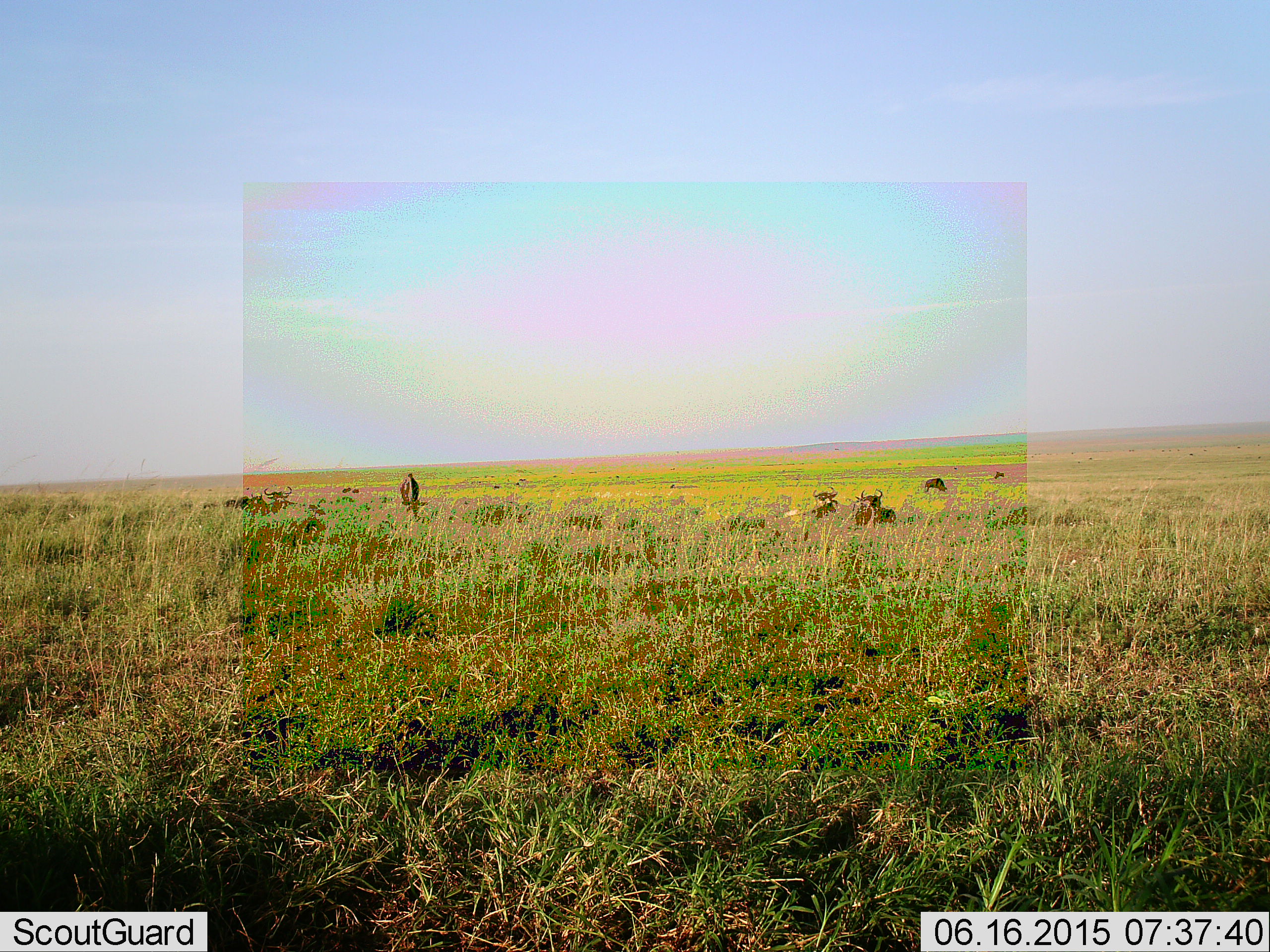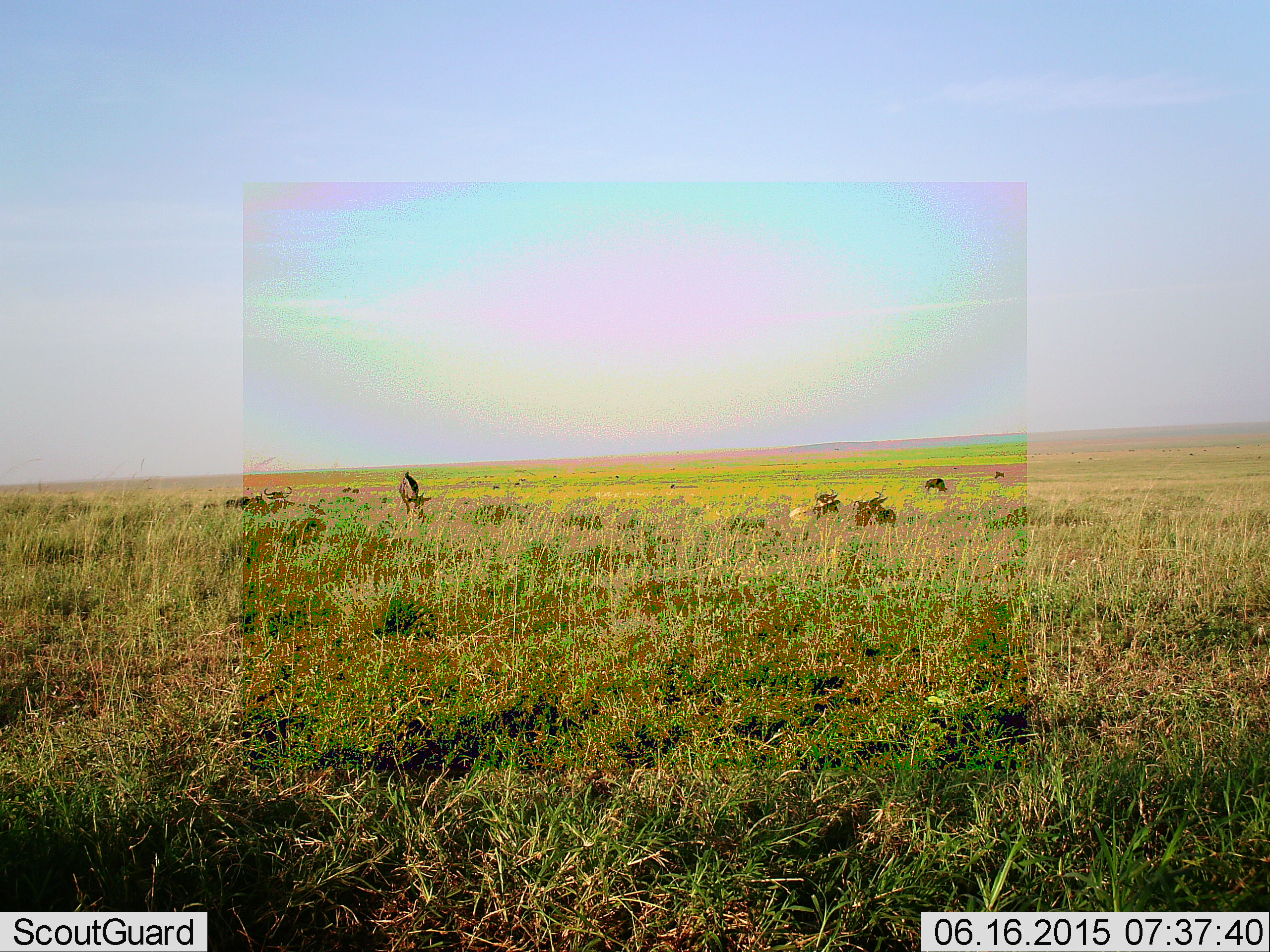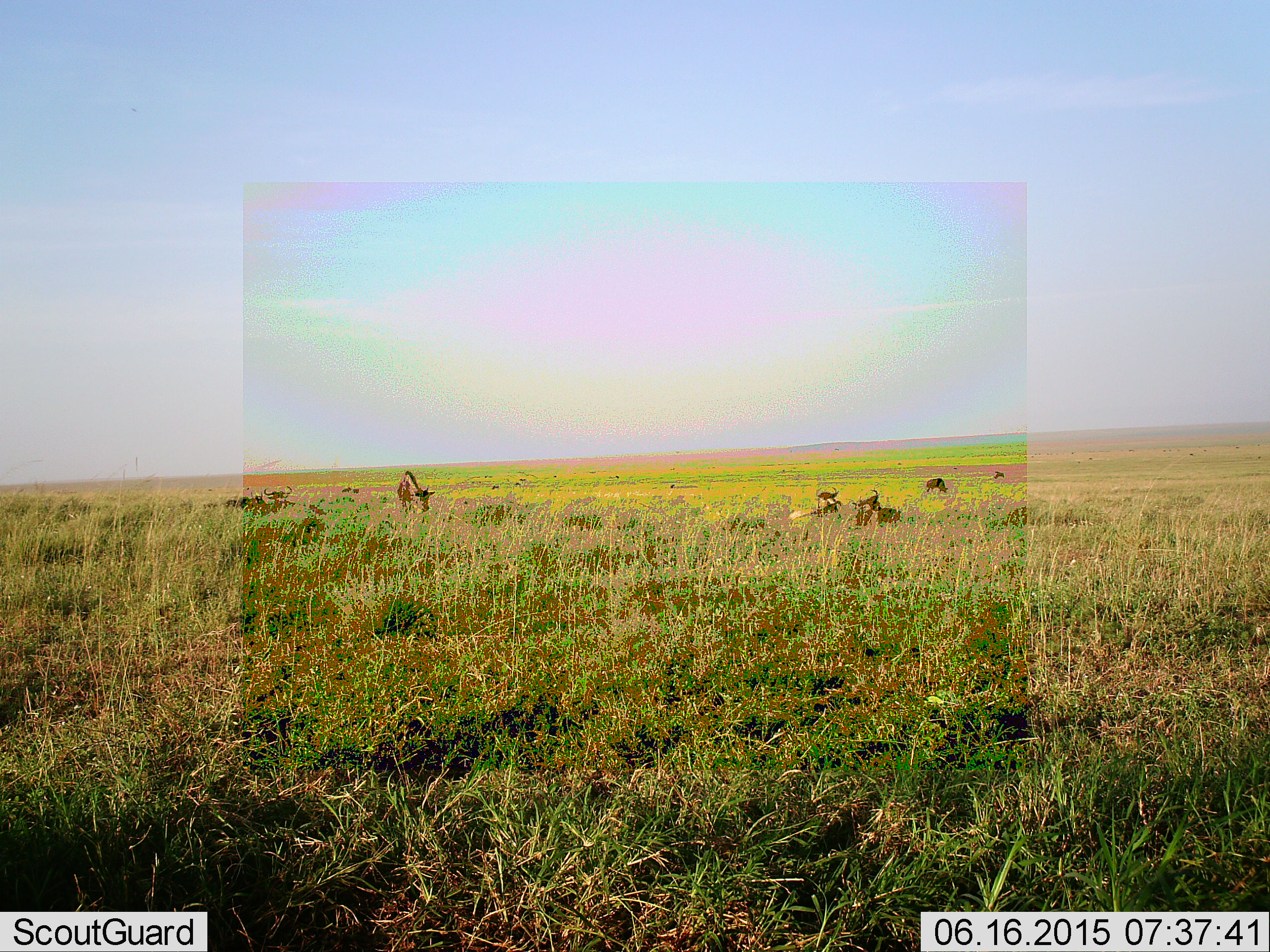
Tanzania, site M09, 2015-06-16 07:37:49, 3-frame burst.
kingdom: Animalia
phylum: Chordata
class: Mammalia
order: Artiodactyla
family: Bovidae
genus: Connochaetes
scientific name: Connochaetes taurinus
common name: blue wildebeest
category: wildebeest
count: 5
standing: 20%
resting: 100%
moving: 10%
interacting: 0%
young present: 0%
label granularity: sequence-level